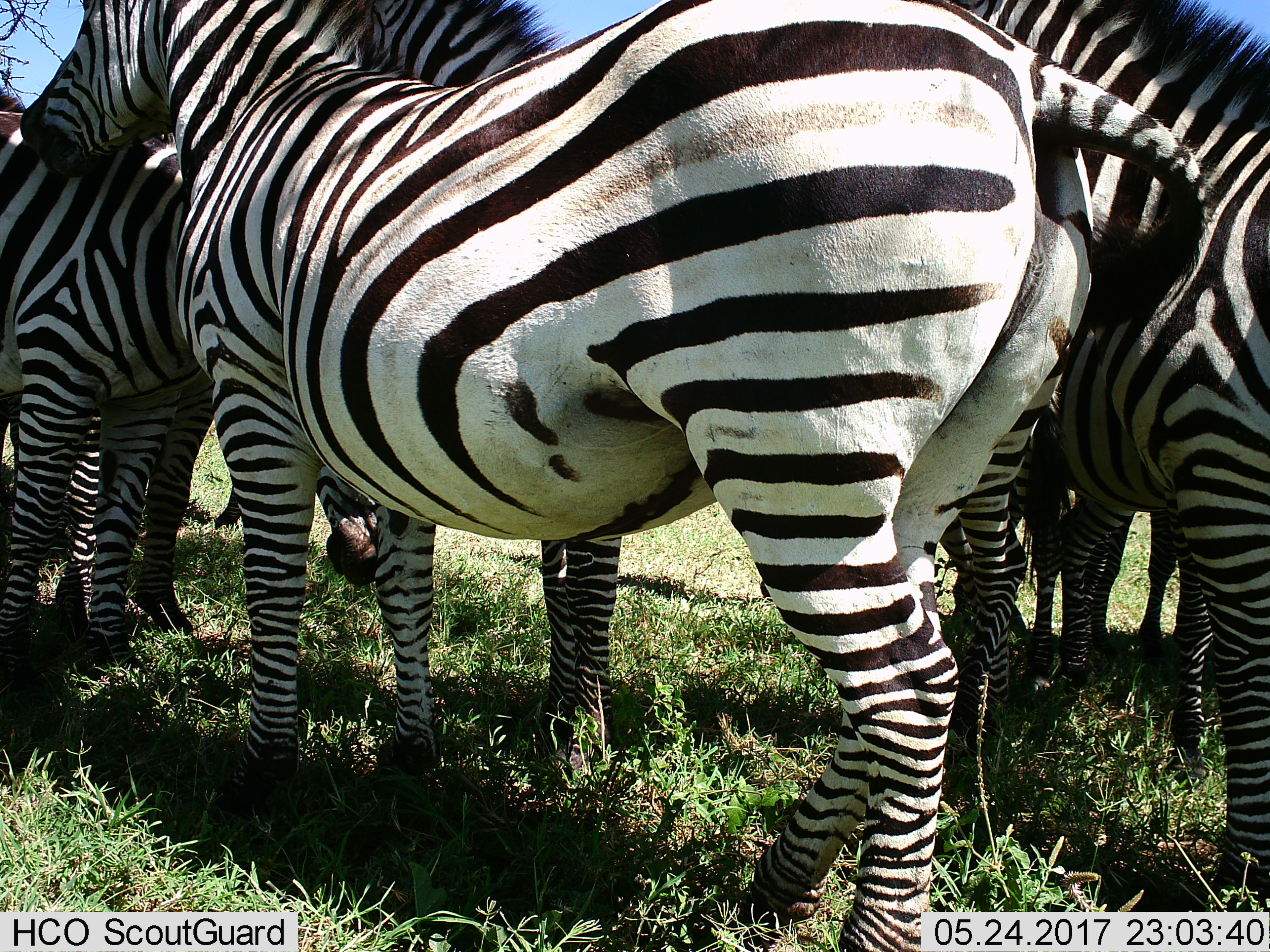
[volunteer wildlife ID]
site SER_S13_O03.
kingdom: Animalia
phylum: Chordata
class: Mammalia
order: Perissodactyla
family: Equidae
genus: Equus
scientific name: Equus quagga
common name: plains zebra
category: zebraplains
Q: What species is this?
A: Zebraplains (plains zebra) (Equus quagga).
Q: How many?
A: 7.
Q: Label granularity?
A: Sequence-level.